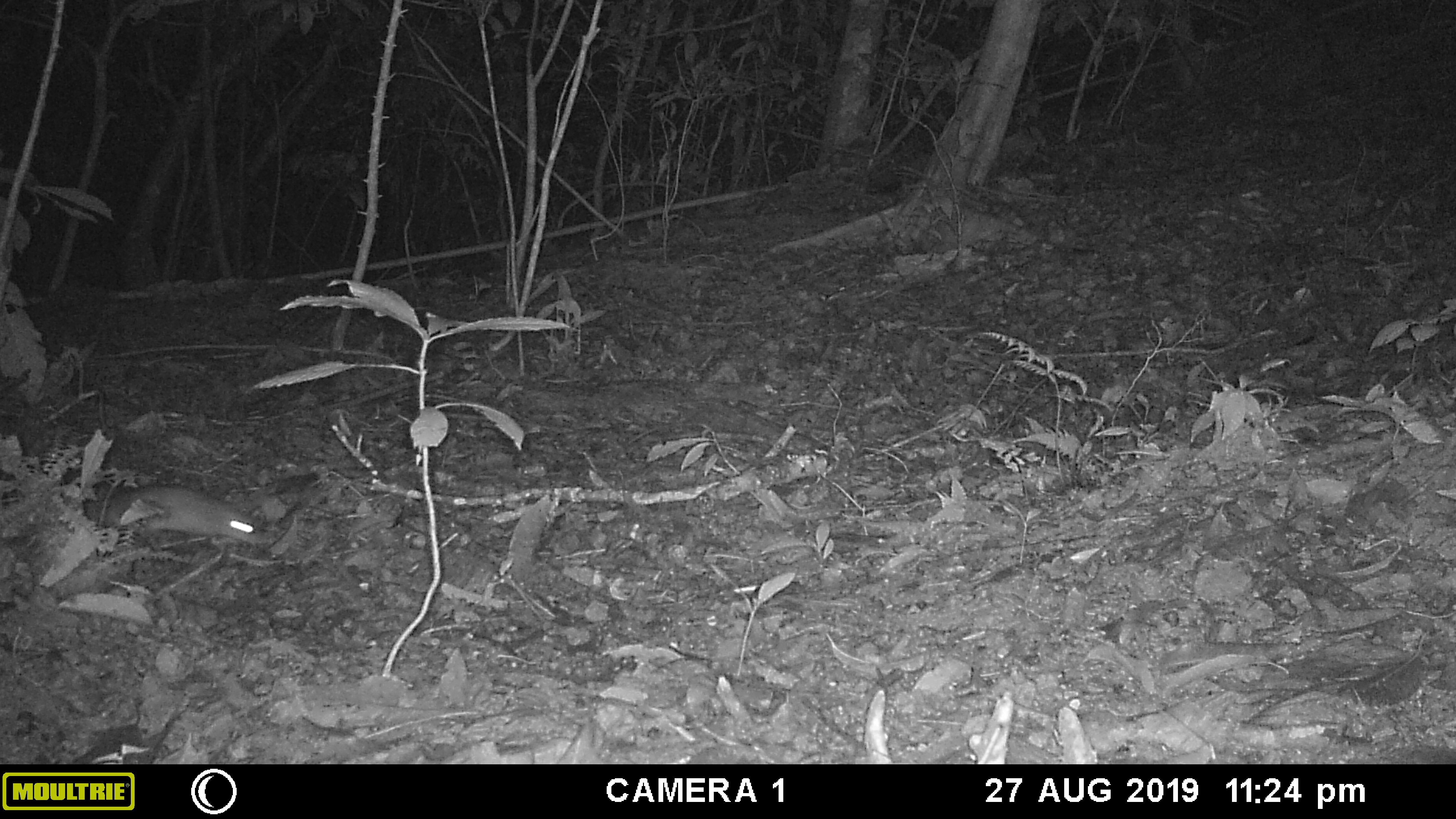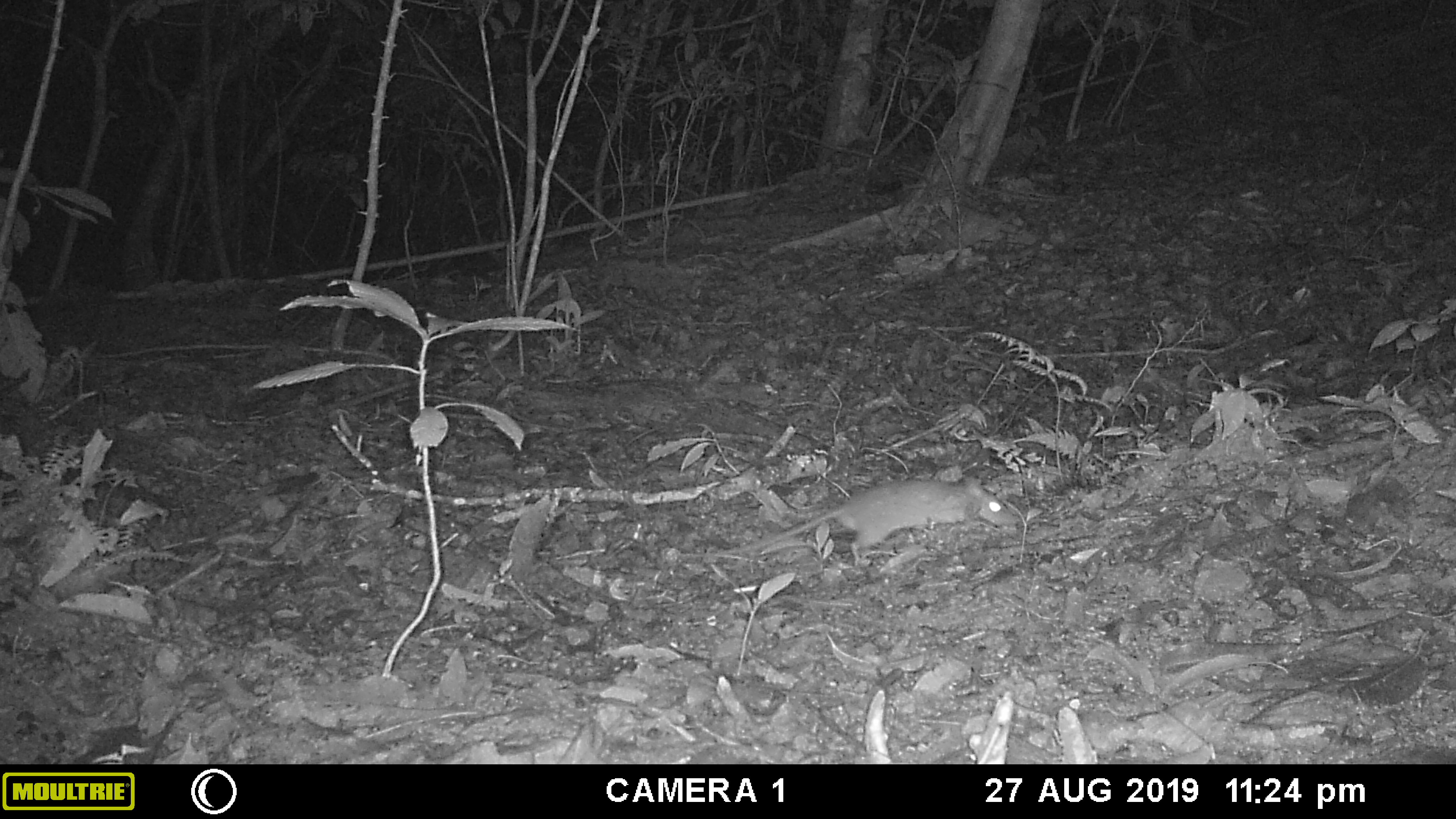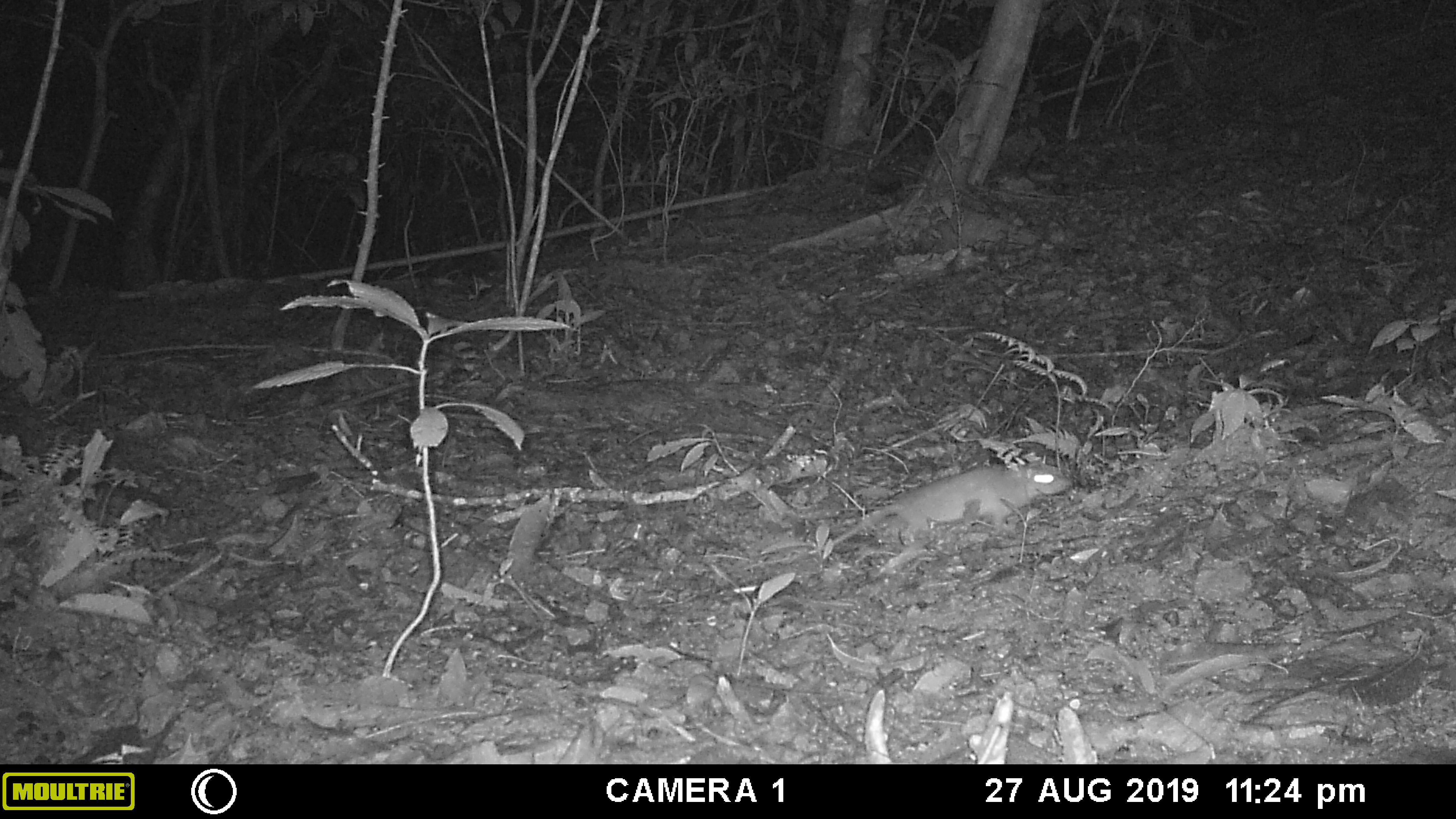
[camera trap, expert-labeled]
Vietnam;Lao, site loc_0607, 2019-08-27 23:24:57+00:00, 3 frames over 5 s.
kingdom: Animalia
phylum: Chordata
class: Mammalia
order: Rodentia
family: Muridae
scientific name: Muridae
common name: old-world mice and rats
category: unidentified murid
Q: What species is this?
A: Unidentified murid (old-world mice and rats) (Muridae).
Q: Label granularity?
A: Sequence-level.